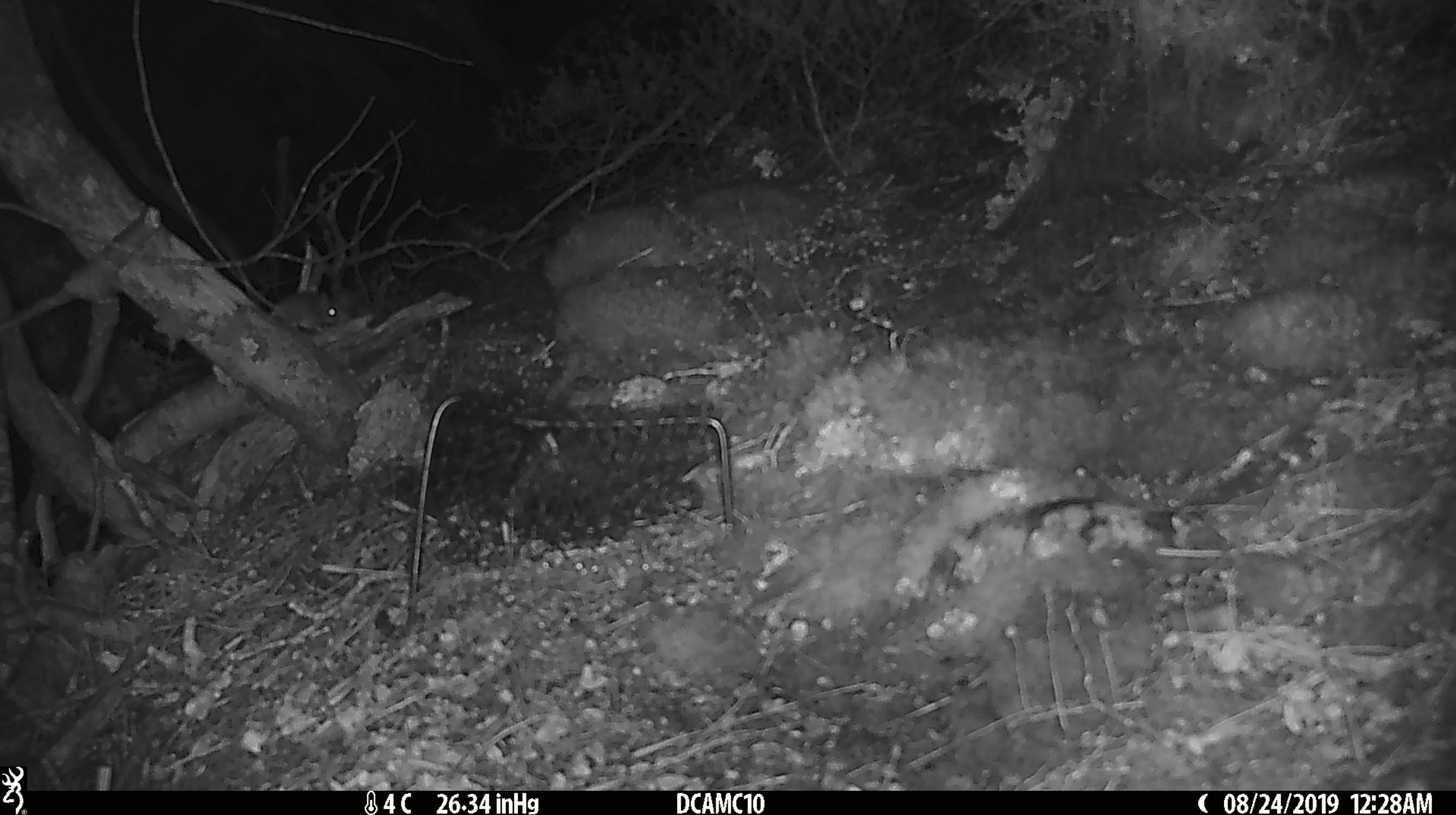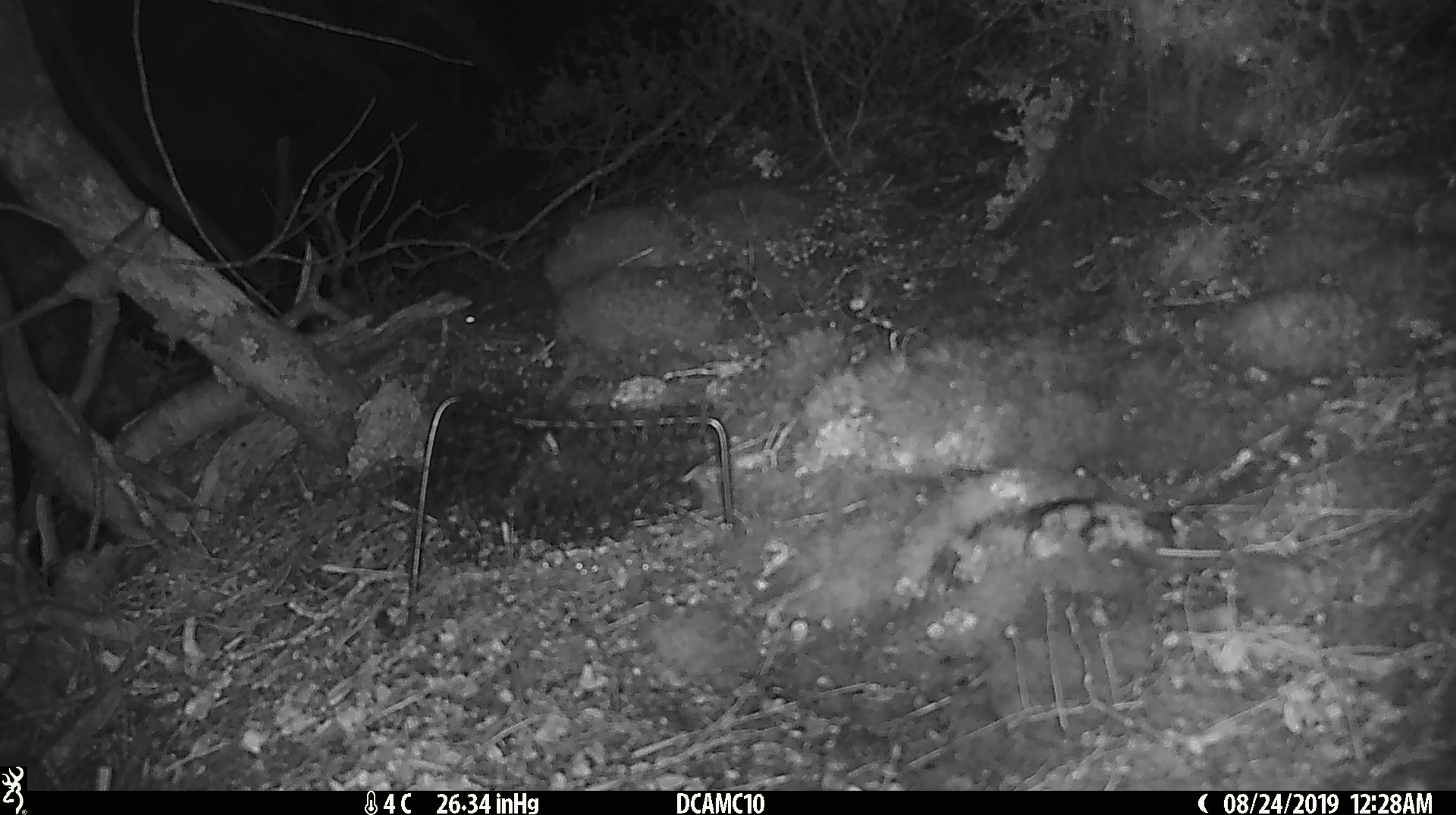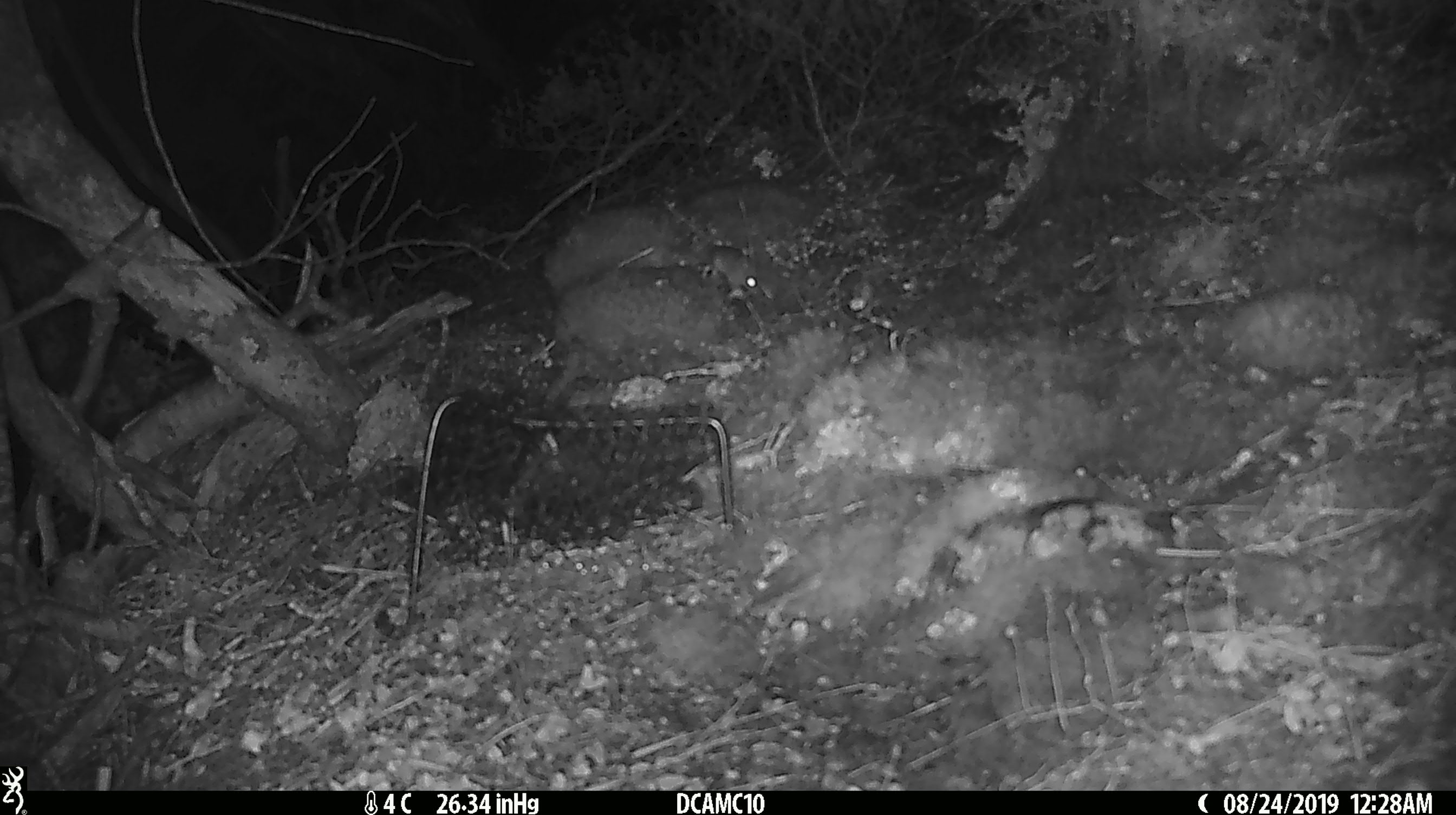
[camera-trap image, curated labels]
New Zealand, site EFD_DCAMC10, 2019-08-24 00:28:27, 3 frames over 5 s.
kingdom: Animalia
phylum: Chordata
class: Mammalia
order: Rodentia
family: Muridae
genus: Mus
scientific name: Mus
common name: mouse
Mouse (Mus).